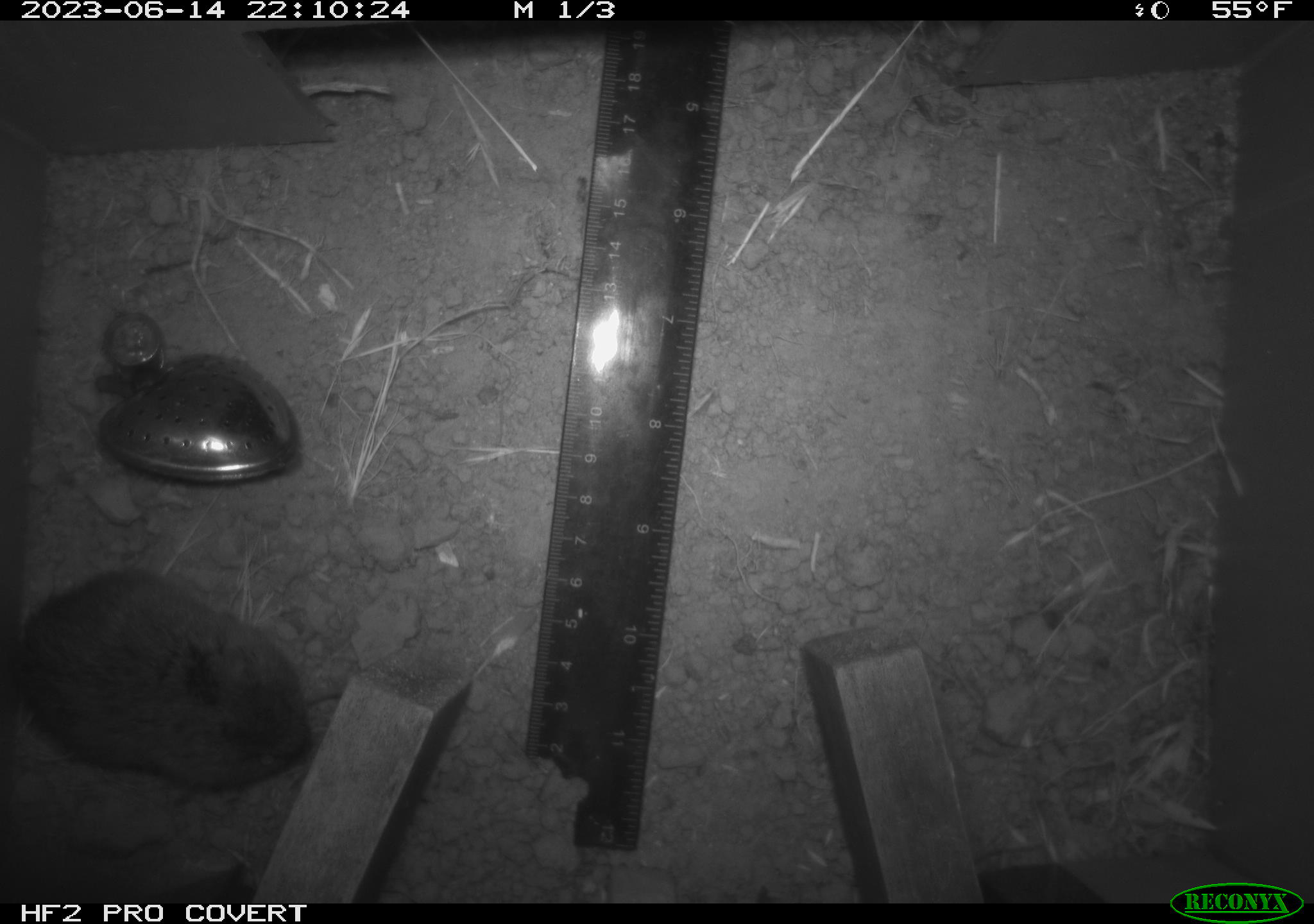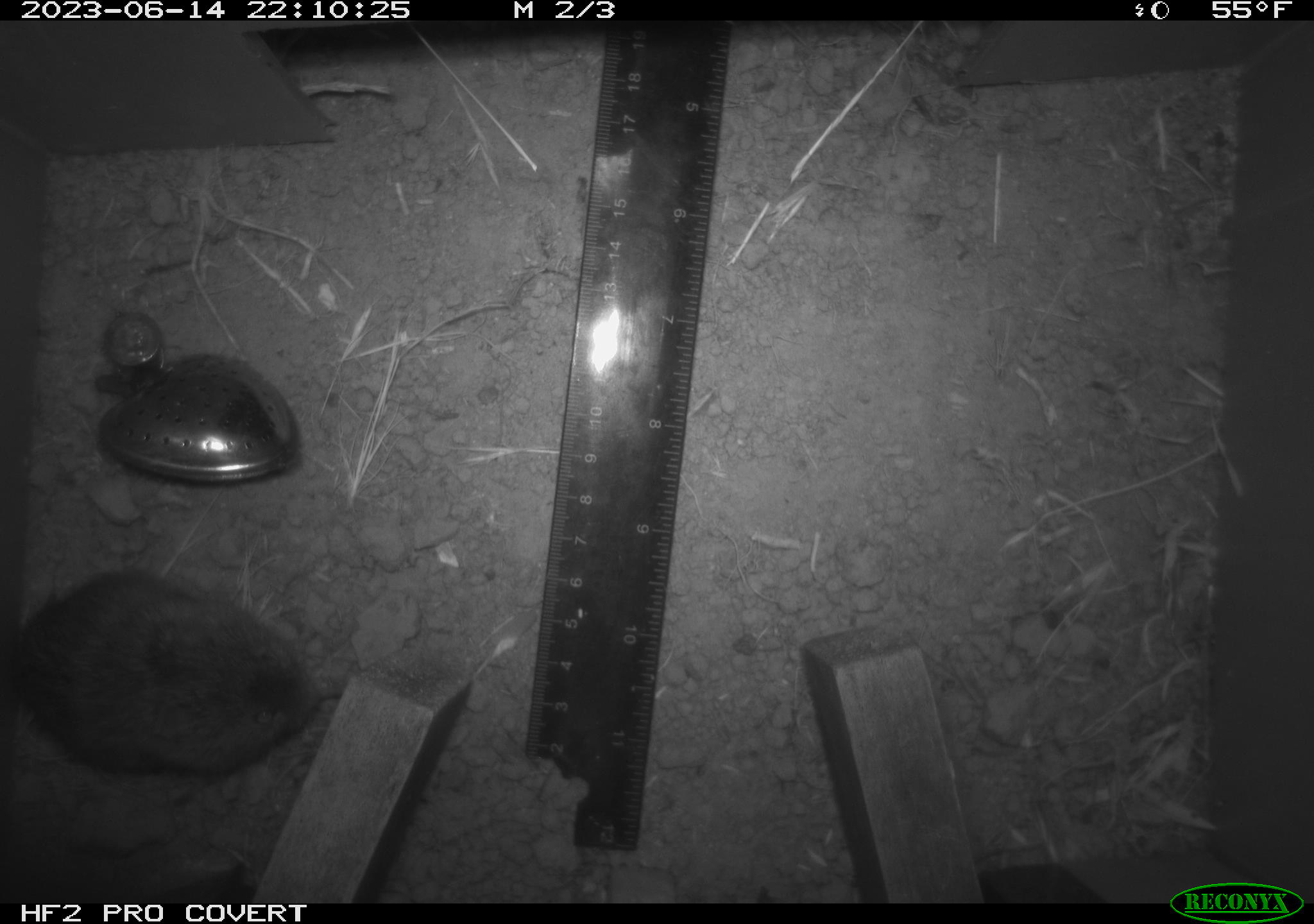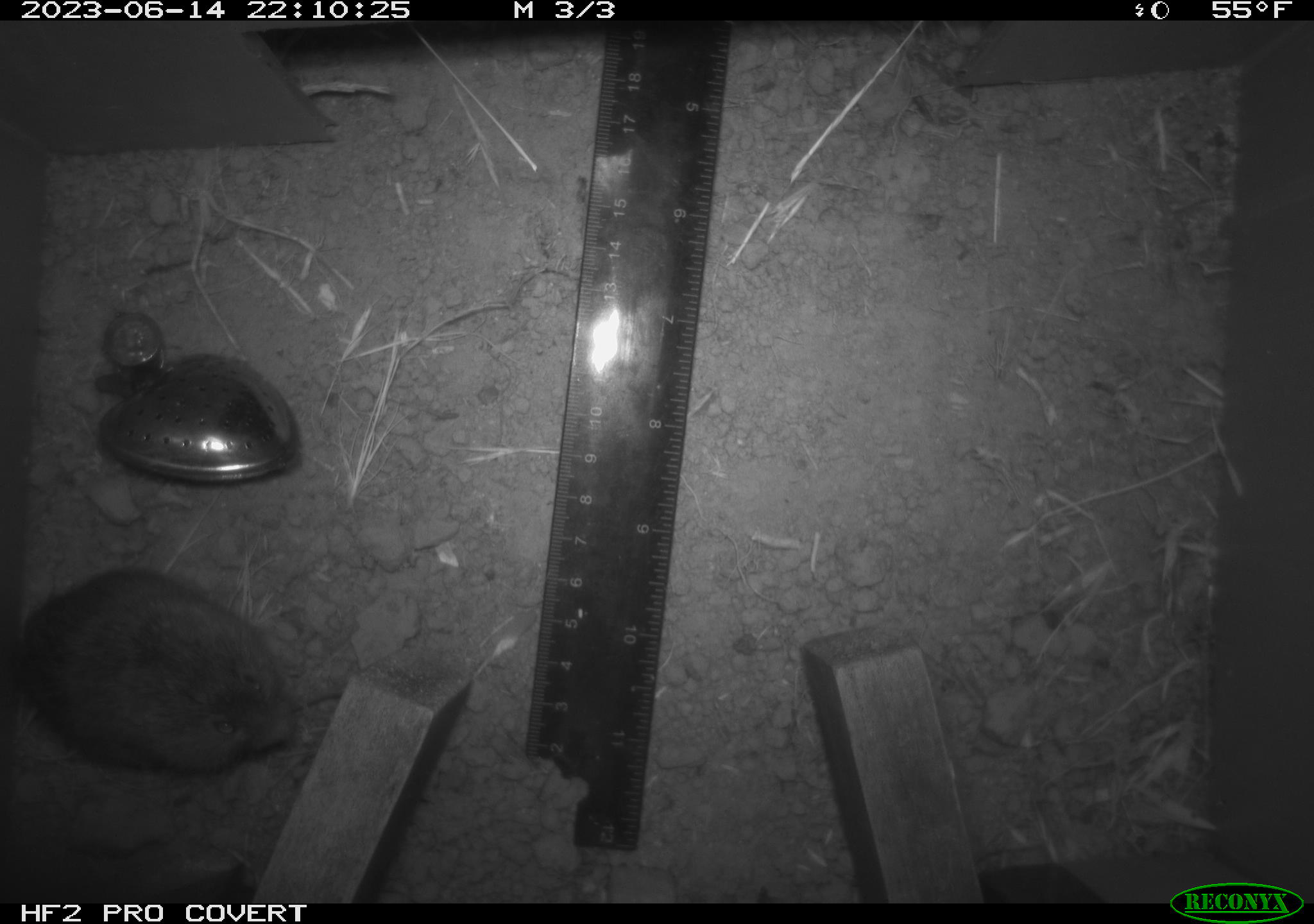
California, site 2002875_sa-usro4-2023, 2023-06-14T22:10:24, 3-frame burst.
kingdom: Animalia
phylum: Chordata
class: Mammalia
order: Rodentia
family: Cricetidae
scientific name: Arvicolinae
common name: voles, lemmings, and muskrats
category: arvicolinae subfamily